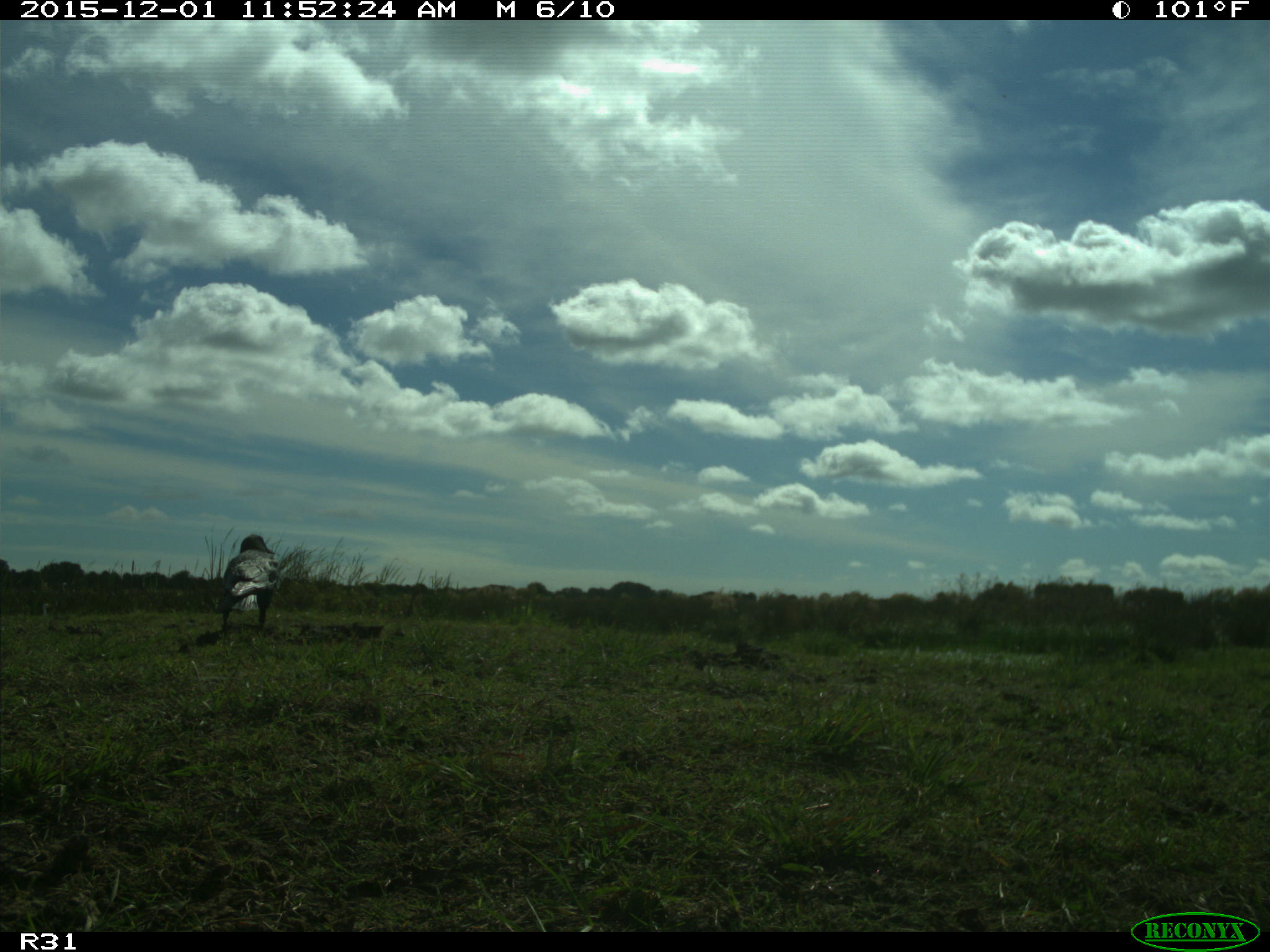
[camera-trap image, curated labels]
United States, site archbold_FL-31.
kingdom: Animalia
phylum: Chordata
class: Aves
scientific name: Aves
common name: birds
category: unidentified bird